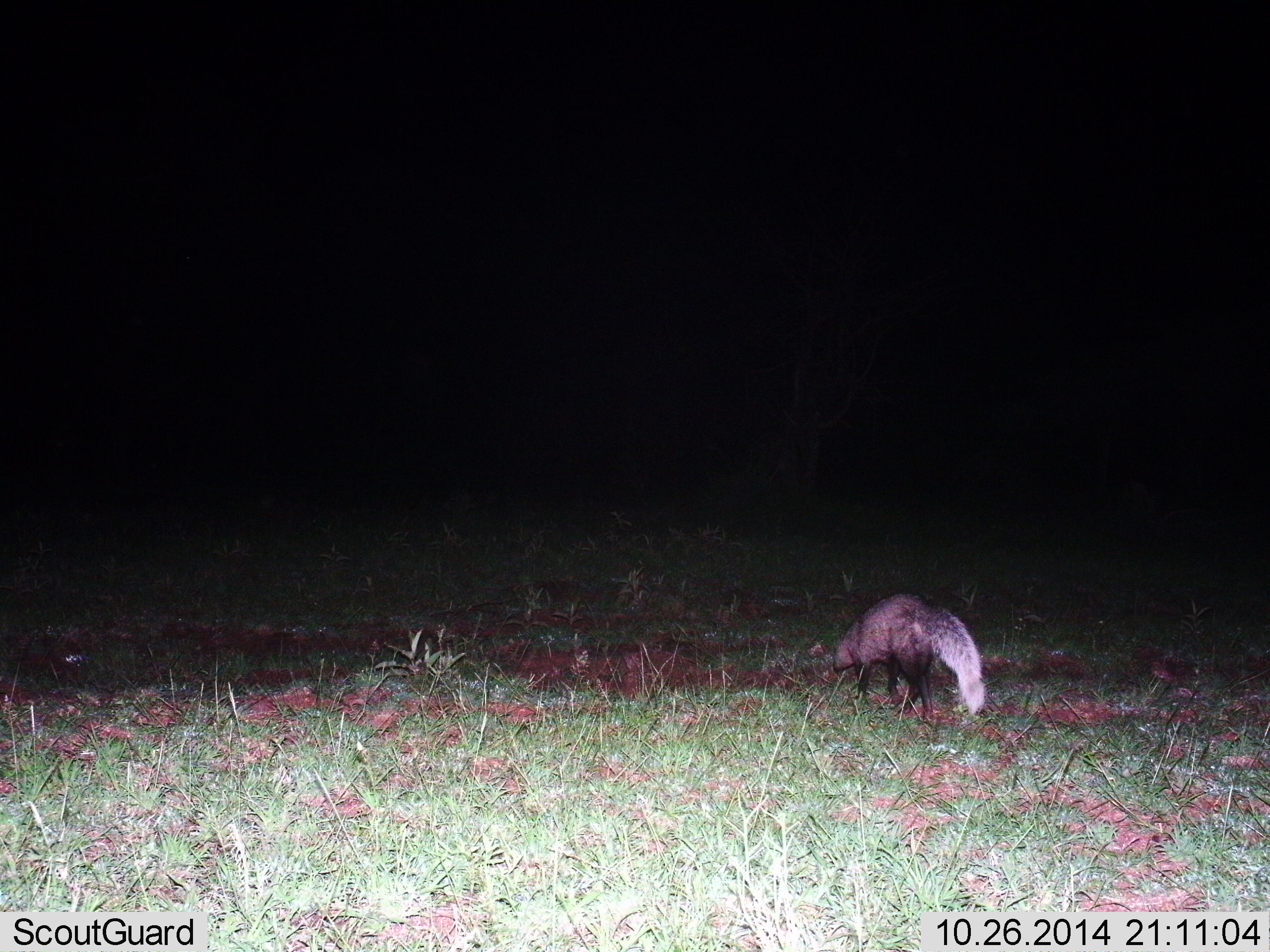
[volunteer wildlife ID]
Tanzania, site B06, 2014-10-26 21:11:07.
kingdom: Animalia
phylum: Chordata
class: Mammalia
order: Carnivora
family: Herpestidae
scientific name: Herpestidae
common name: mongoose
Mongoose (Herpestidae), count 1. Behavior (volunteer vote fractions): standing 11%, resting 0%, moving 89%, interacting 0%. Young present (vote fraction): 0%. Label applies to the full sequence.